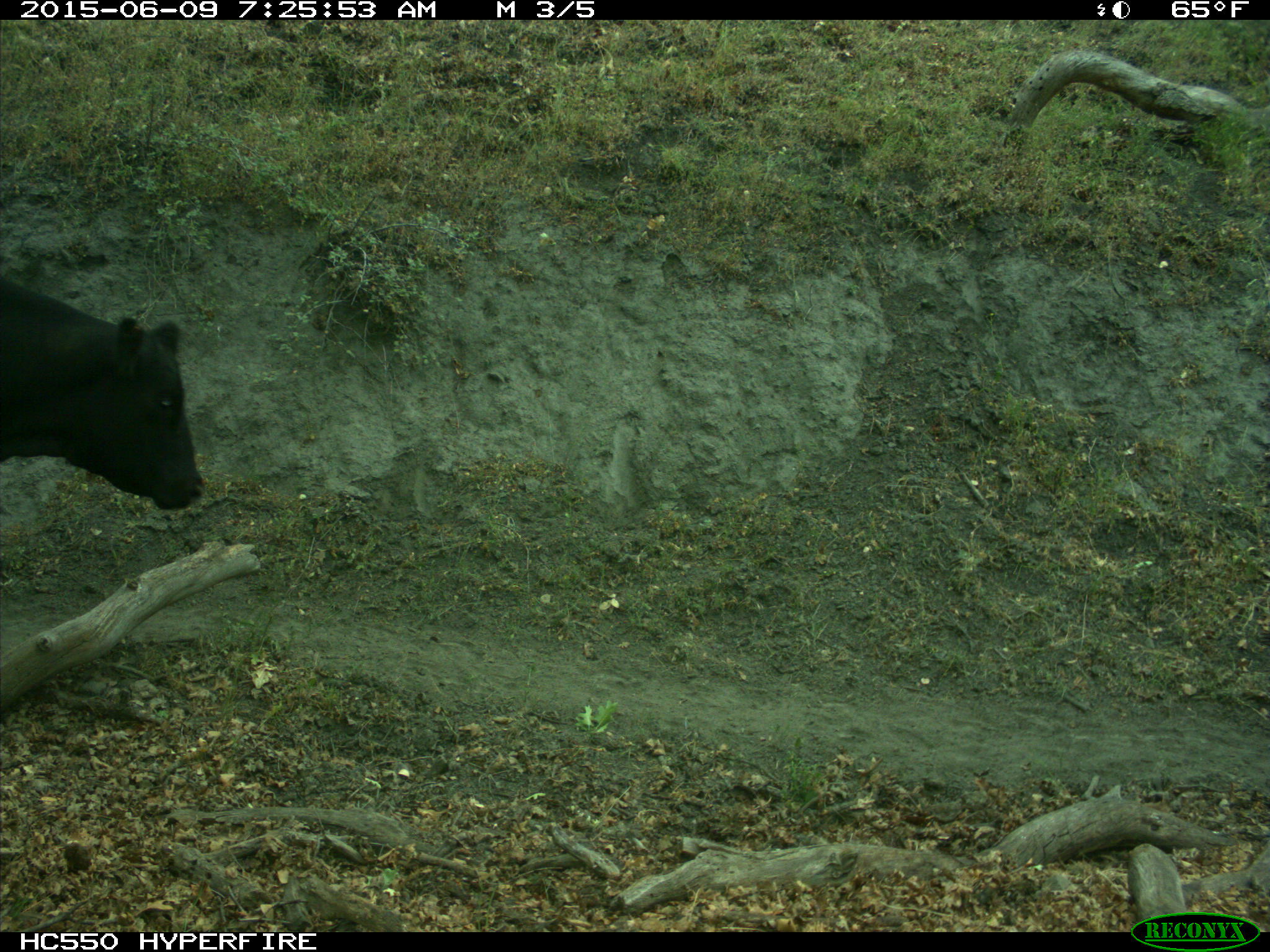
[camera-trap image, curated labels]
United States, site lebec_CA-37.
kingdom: Animalia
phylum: Chordata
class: Mammalia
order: Artiodactyla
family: Bovidae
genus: Bos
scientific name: Bos taurus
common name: domestic cow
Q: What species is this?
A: Bos taurus (domestic cow).